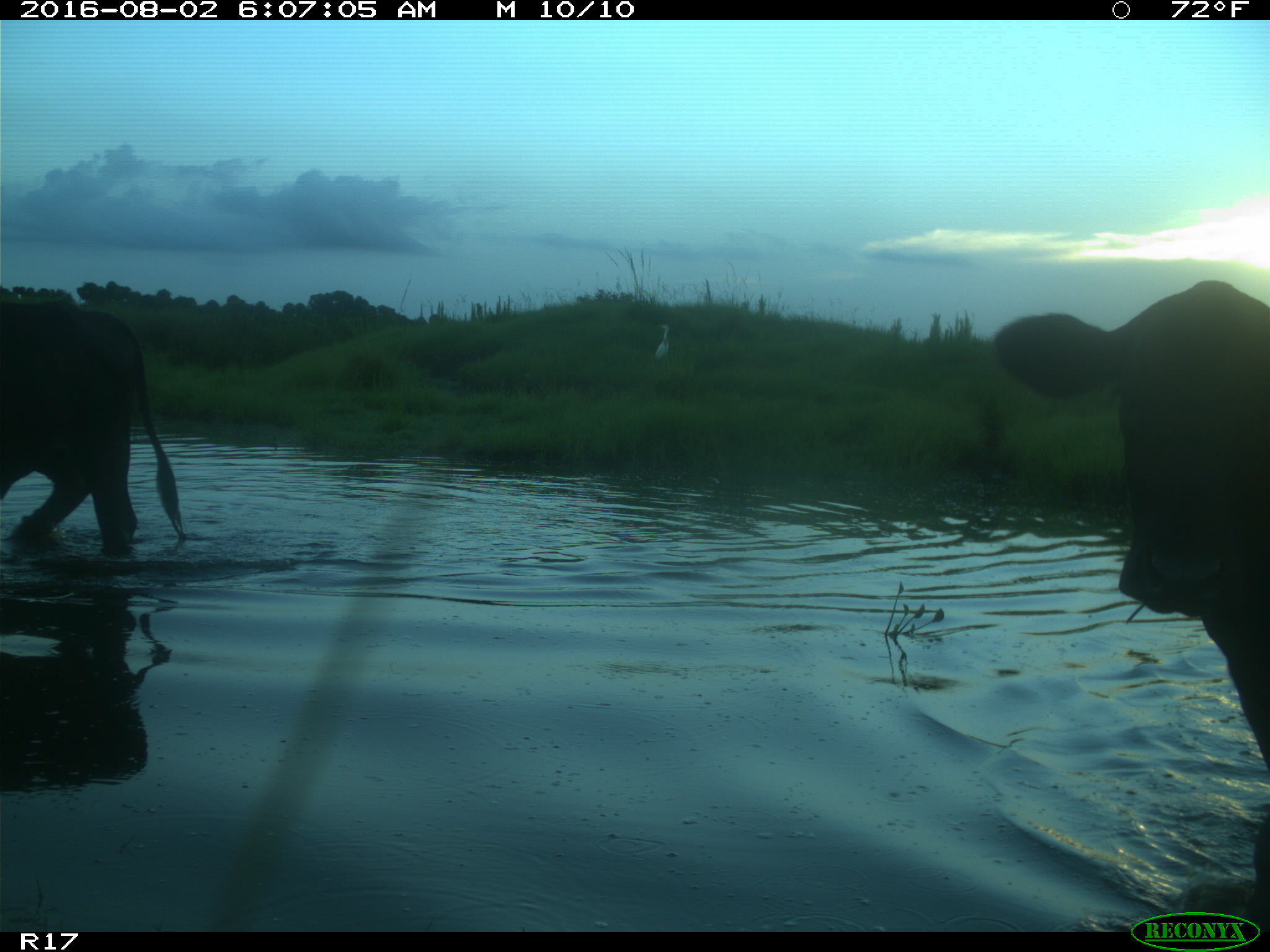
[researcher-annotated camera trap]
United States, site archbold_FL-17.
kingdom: Animalia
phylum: Chordata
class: Mammalia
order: Artiodactyla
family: Bovidae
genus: Bos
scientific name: Bos taurus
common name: domestic cow